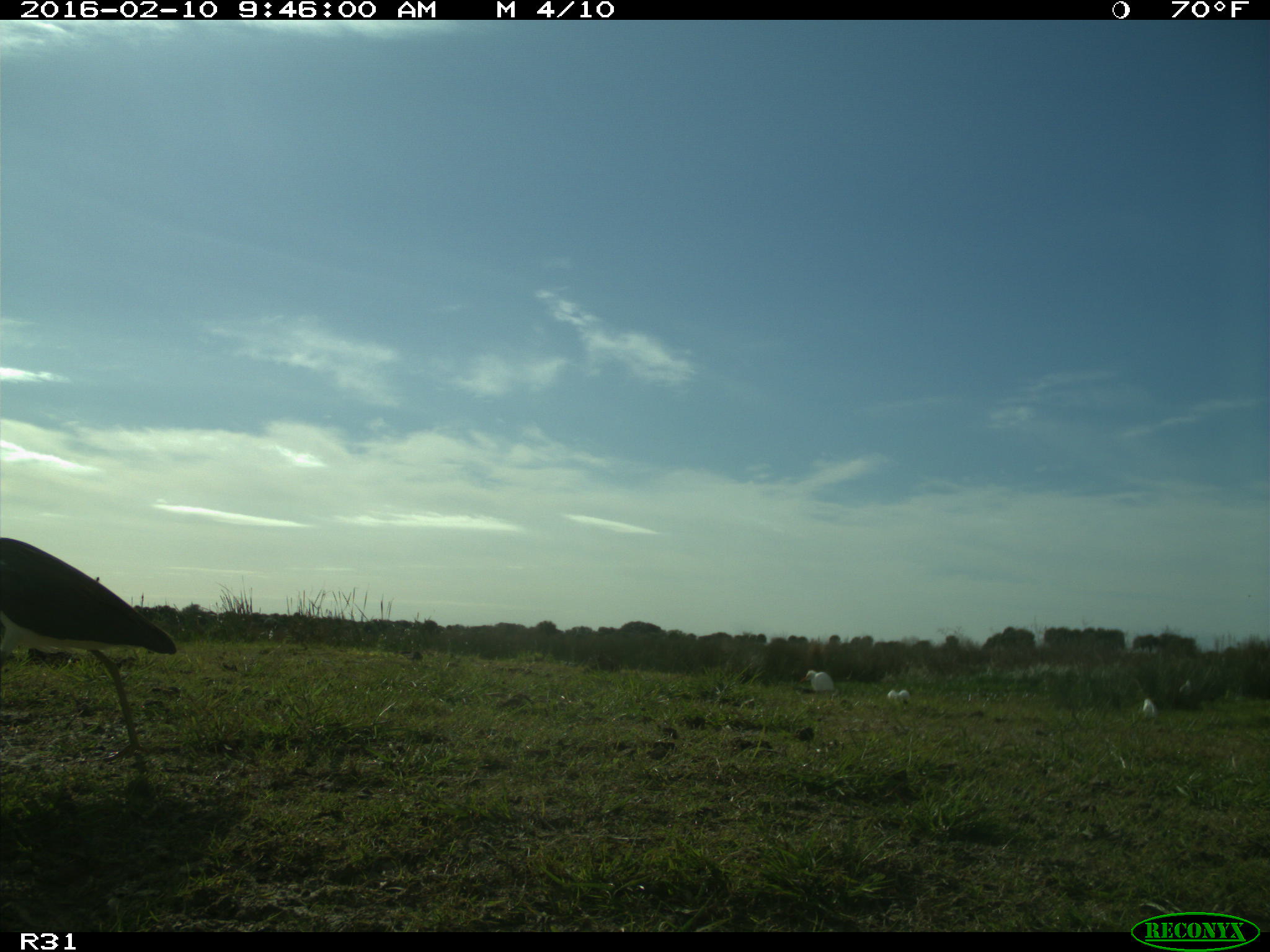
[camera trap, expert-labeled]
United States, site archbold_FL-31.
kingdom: Animalia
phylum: Chordata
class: Aves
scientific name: Aves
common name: birds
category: unidentified bird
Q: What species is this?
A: Unidentified bird (birds) (Aves).